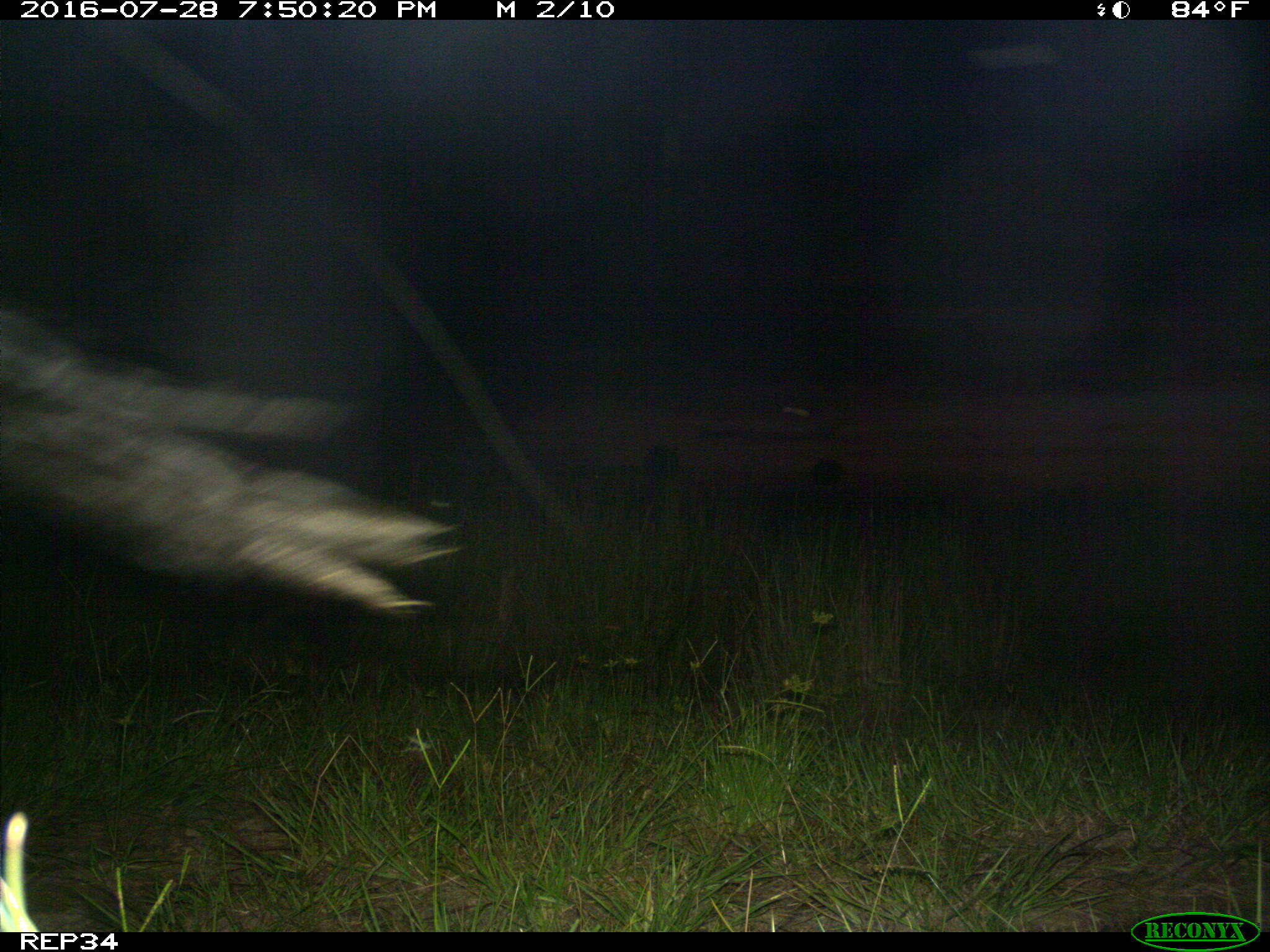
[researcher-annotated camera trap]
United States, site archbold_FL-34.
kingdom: Animalia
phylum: Chordata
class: Mammalia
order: Artiodactyla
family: Bovidae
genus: Bos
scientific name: Bos taurus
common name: domestic cow